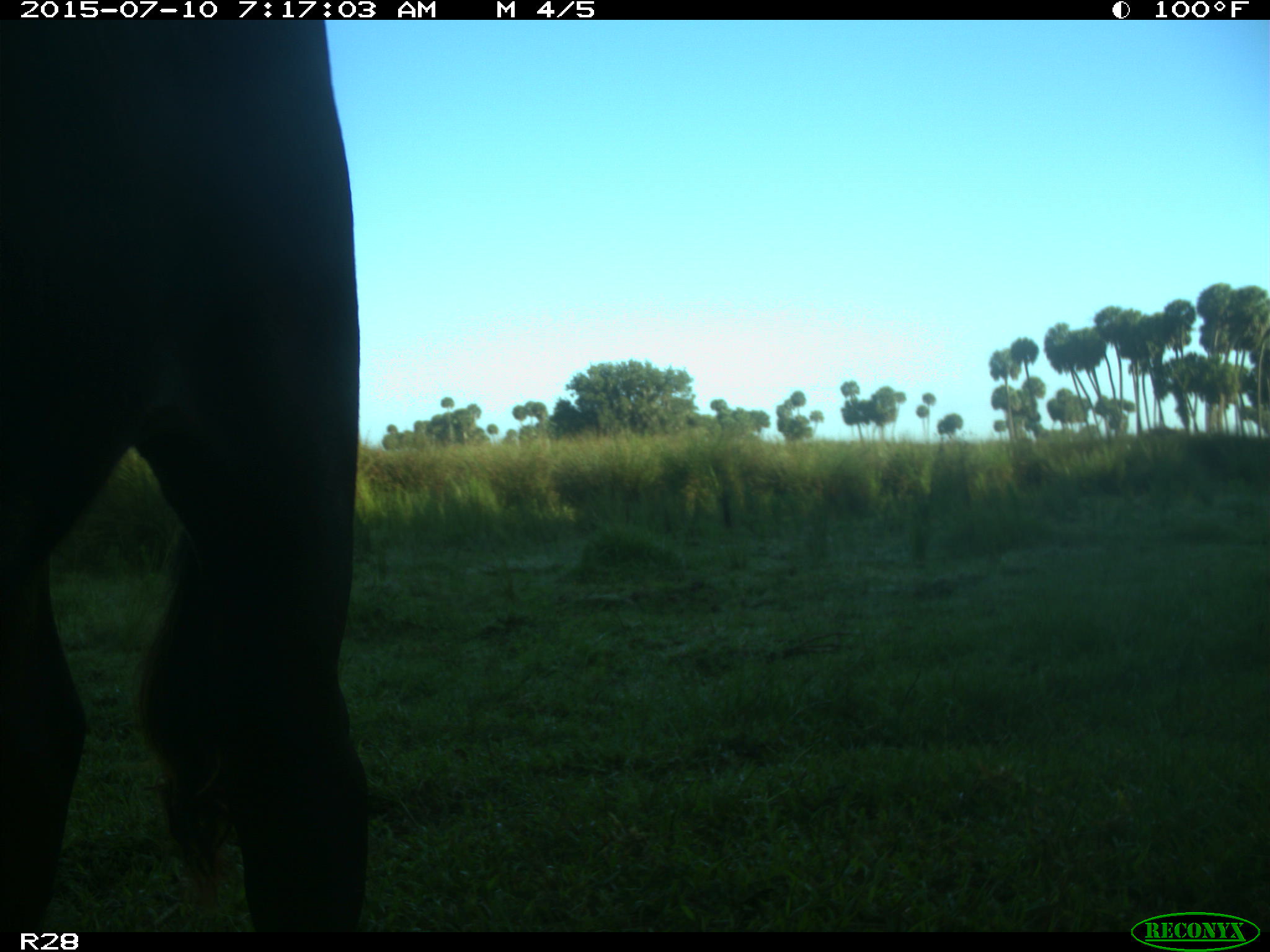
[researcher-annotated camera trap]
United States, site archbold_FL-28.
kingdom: Animalia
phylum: Chordata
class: Mammalia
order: Artiodactyla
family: Bovidae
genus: Bos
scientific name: Bos taurus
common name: domestic cow